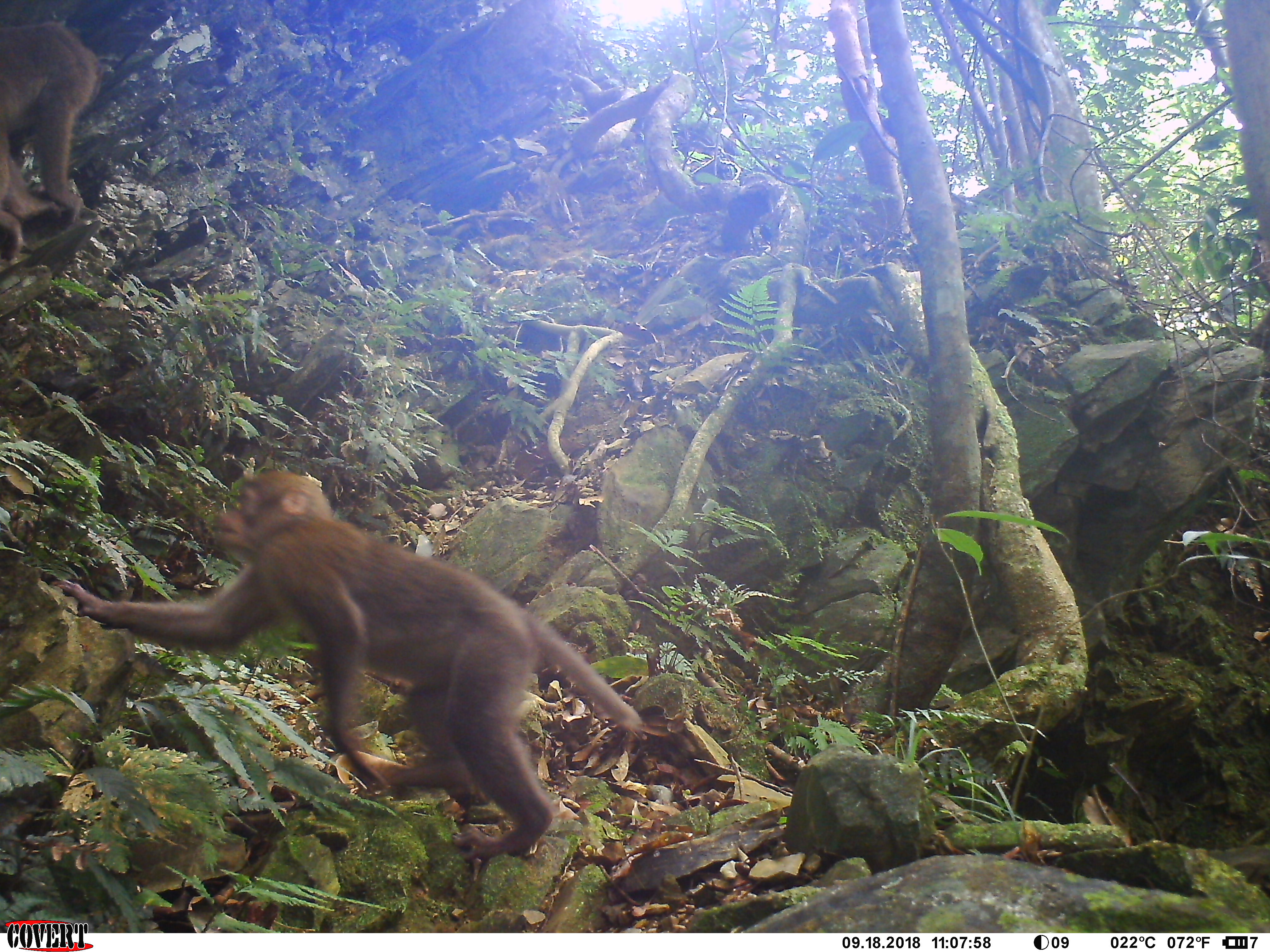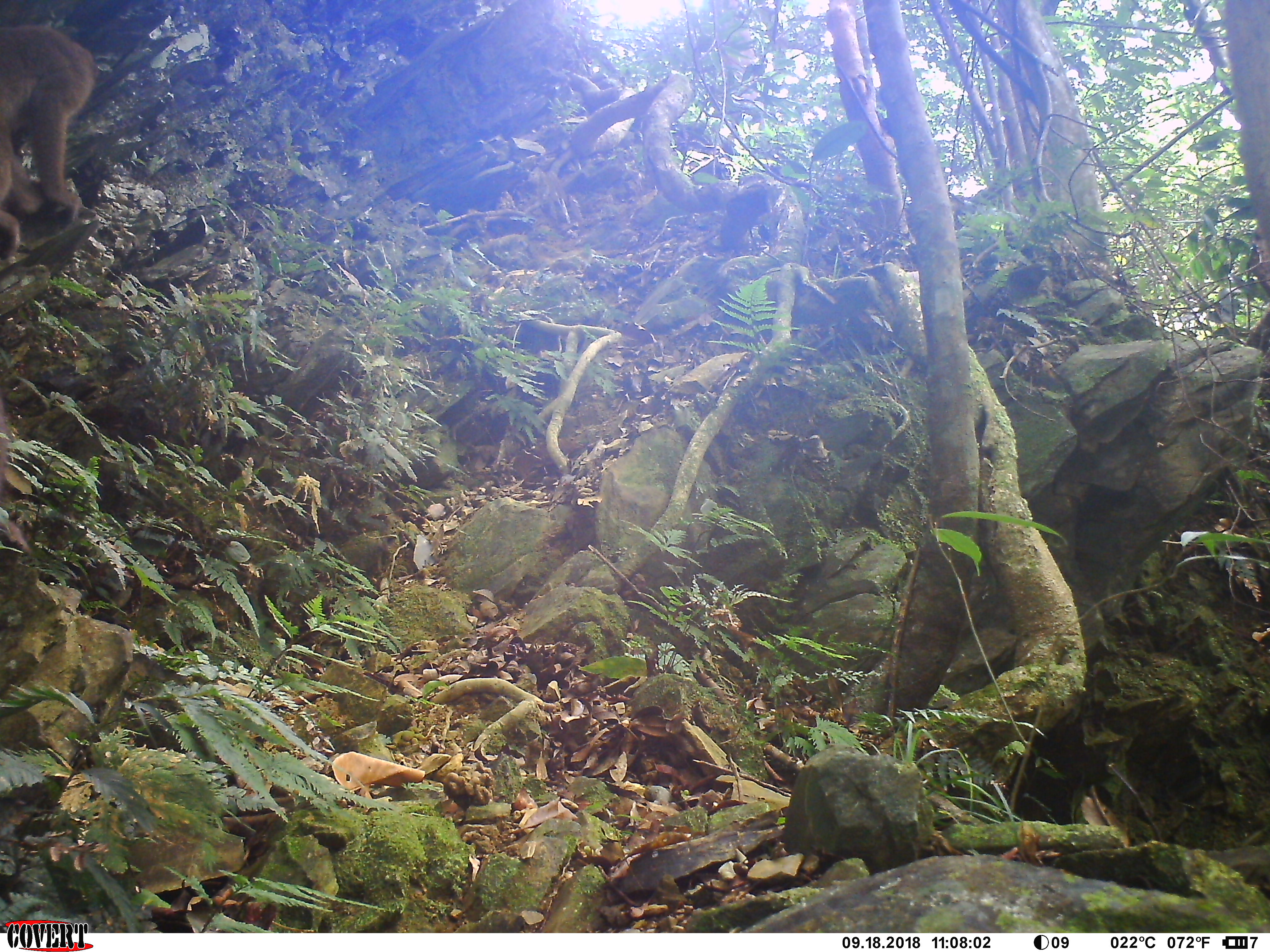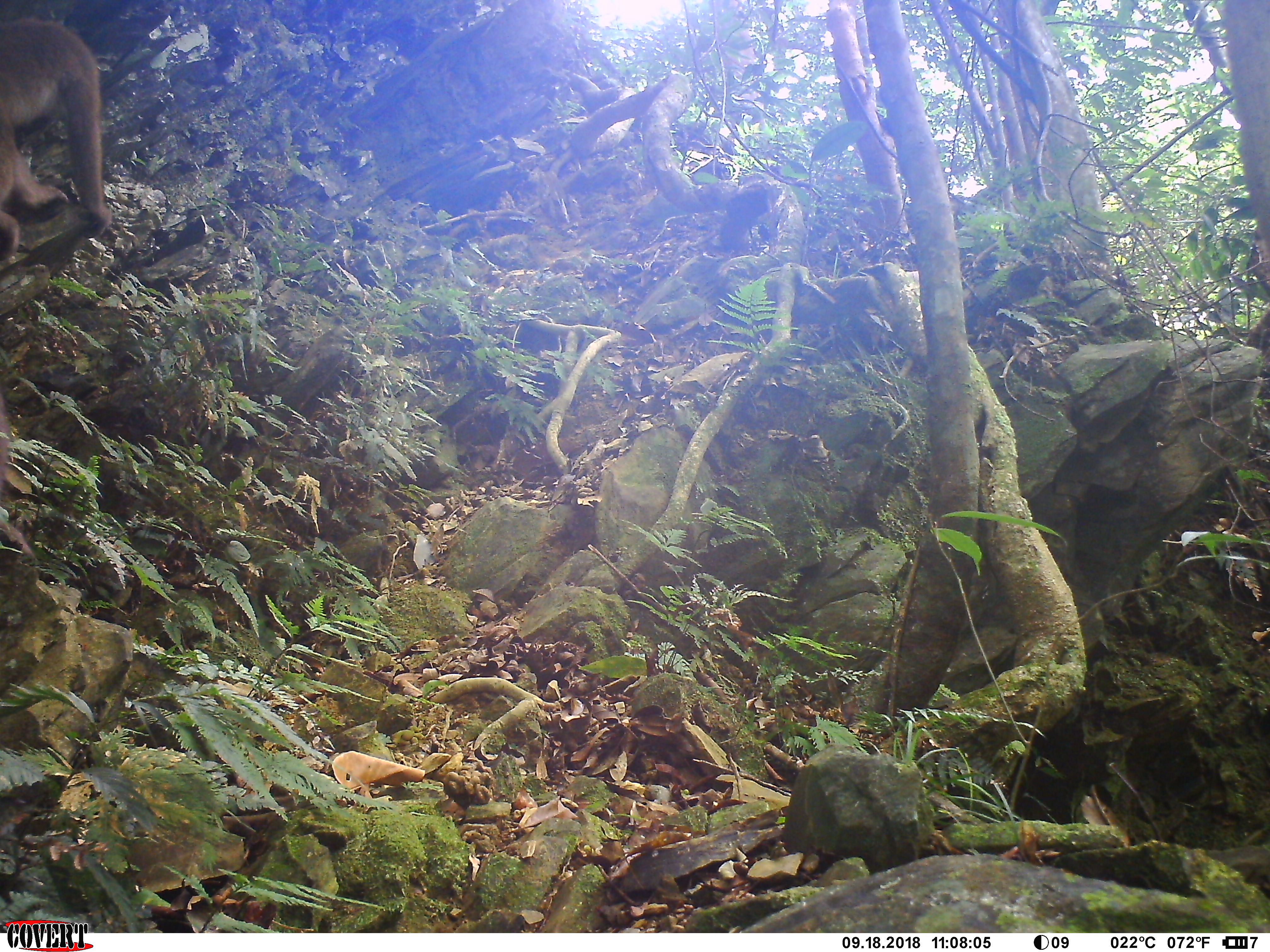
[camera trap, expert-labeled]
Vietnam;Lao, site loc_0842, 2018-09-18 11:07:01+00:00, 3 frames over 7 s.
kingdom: Animalia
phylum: Chordata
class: Mammalia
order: Primates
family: Cercopithecidae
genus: Macaca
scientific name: Macaca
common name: macaques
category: assam or rhesus macaque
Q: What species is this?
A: Assam or rhesus macaque (macaques) (Macaca).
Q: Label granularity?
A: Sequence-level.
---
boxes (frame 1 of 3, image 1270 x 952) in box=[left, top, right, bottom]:
assam or rhesus macaque: box=[51, 468, 641, 861]; box=[0, 19, 105, 260]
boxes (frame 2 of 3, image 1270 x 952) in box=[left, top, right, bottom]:
assam or rhesus macaque: box=[0, 23, 101, 257]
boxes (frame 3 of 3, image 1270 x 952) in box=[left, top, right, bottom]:
assam or rhesus macaque: box=[0, 15, 112, 260]